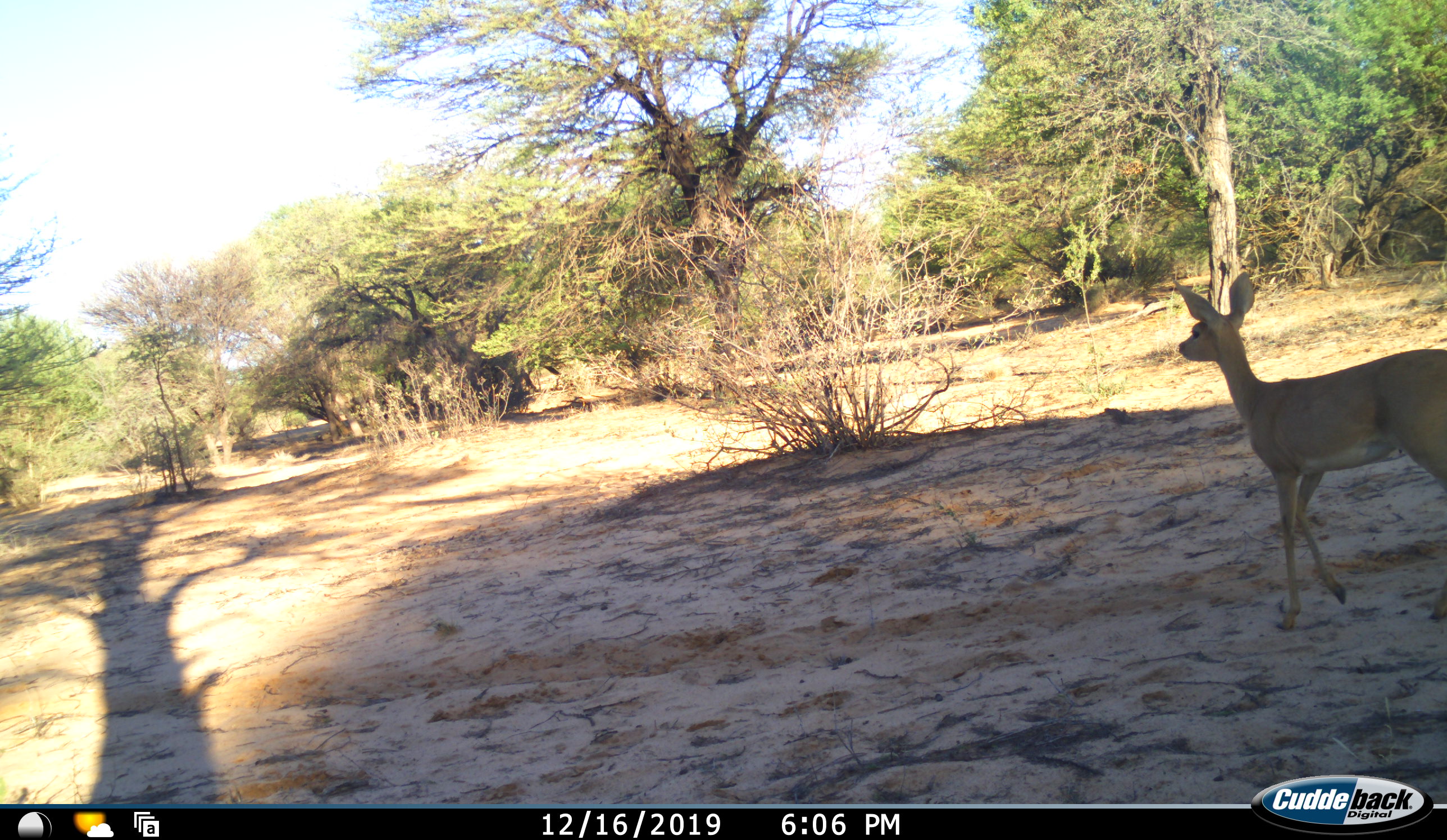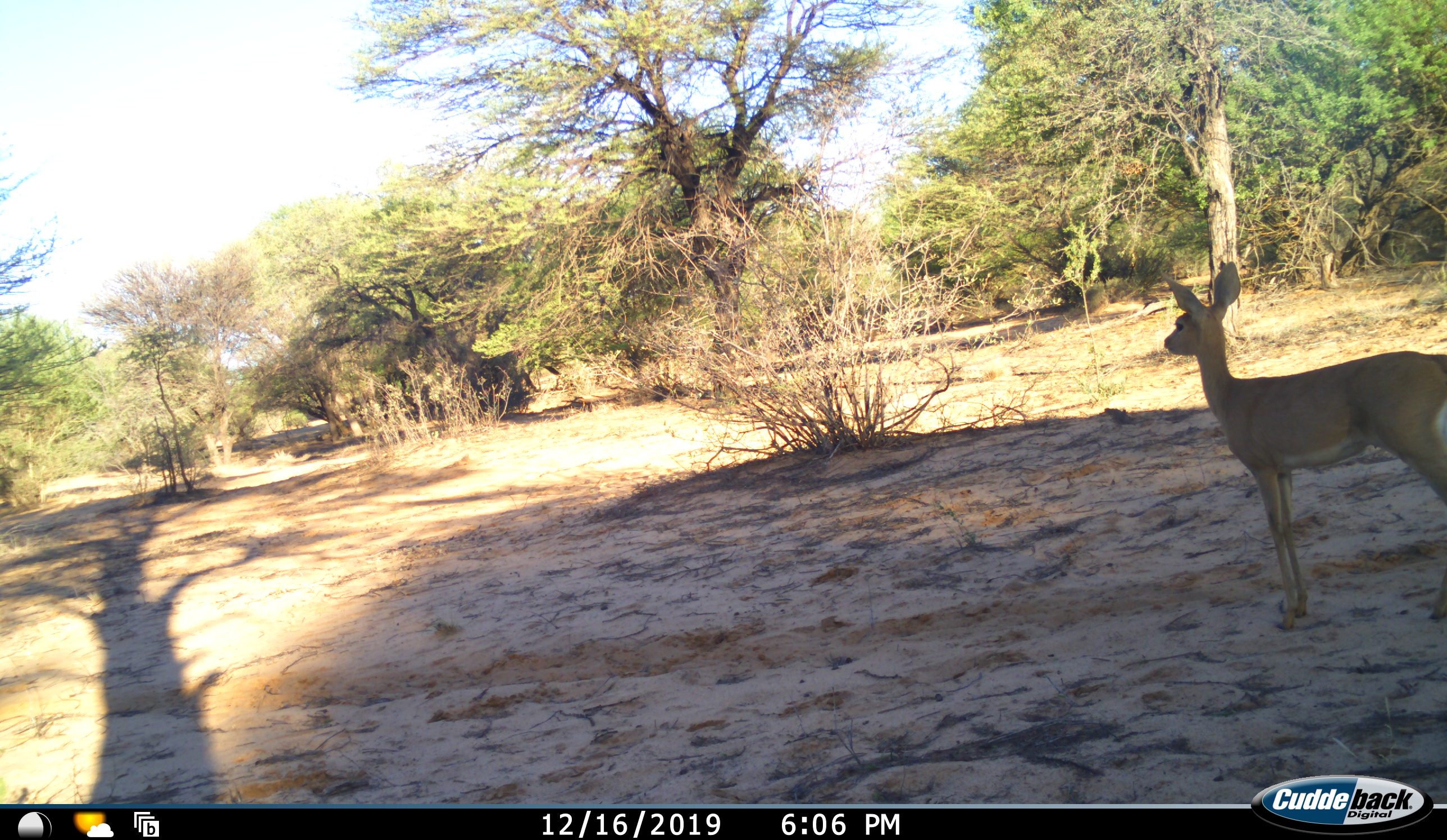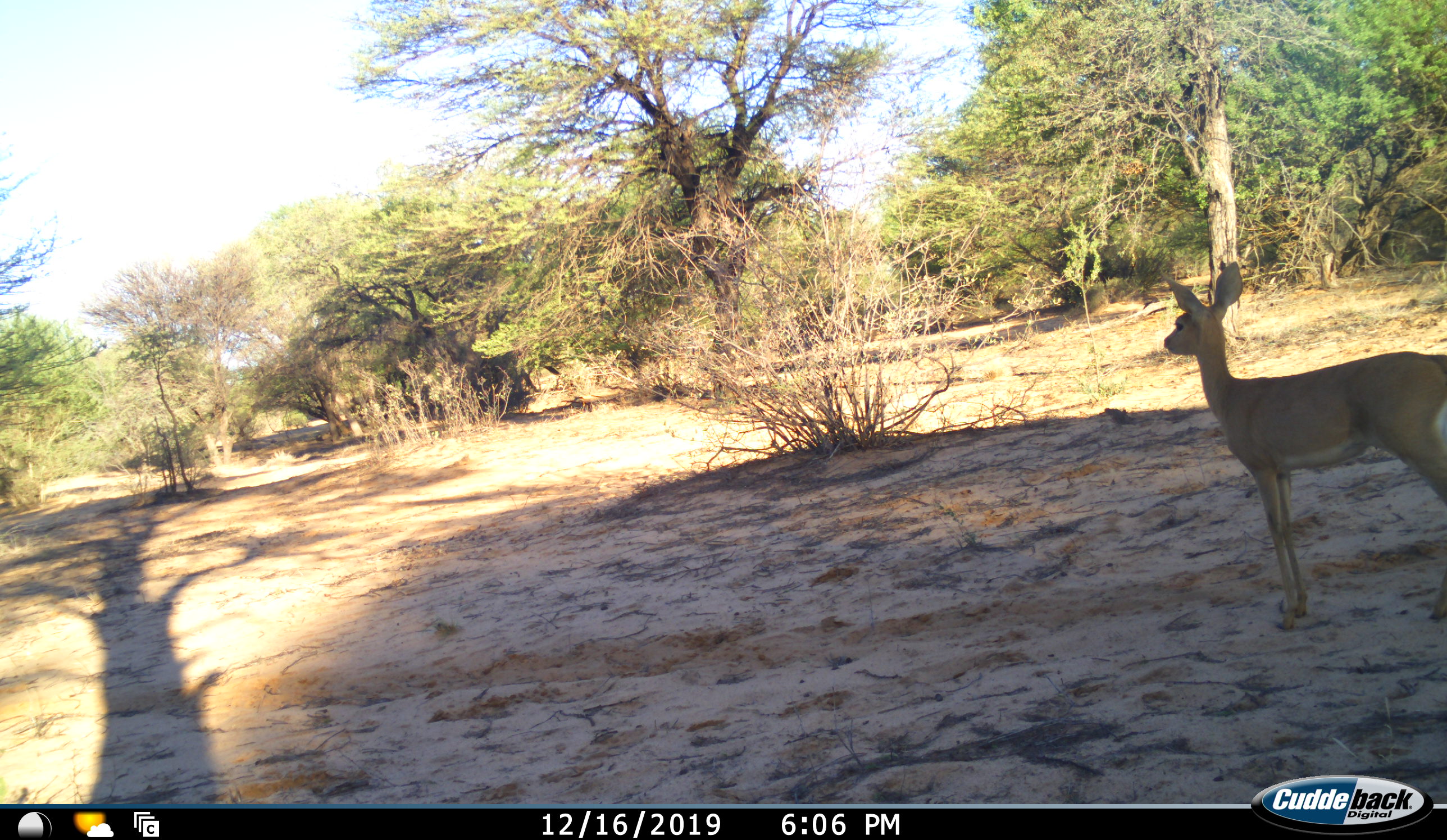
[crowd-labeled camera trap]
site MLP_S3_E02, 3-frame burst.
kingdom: Animalia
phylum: Chordata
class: Mammalia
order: Artiodactyla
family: Bovidae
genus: Raphicerus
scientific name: Raphicerus campestris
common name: steenbok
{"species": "steenbok (Raphicerus campestris)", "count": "1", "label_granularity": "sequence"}